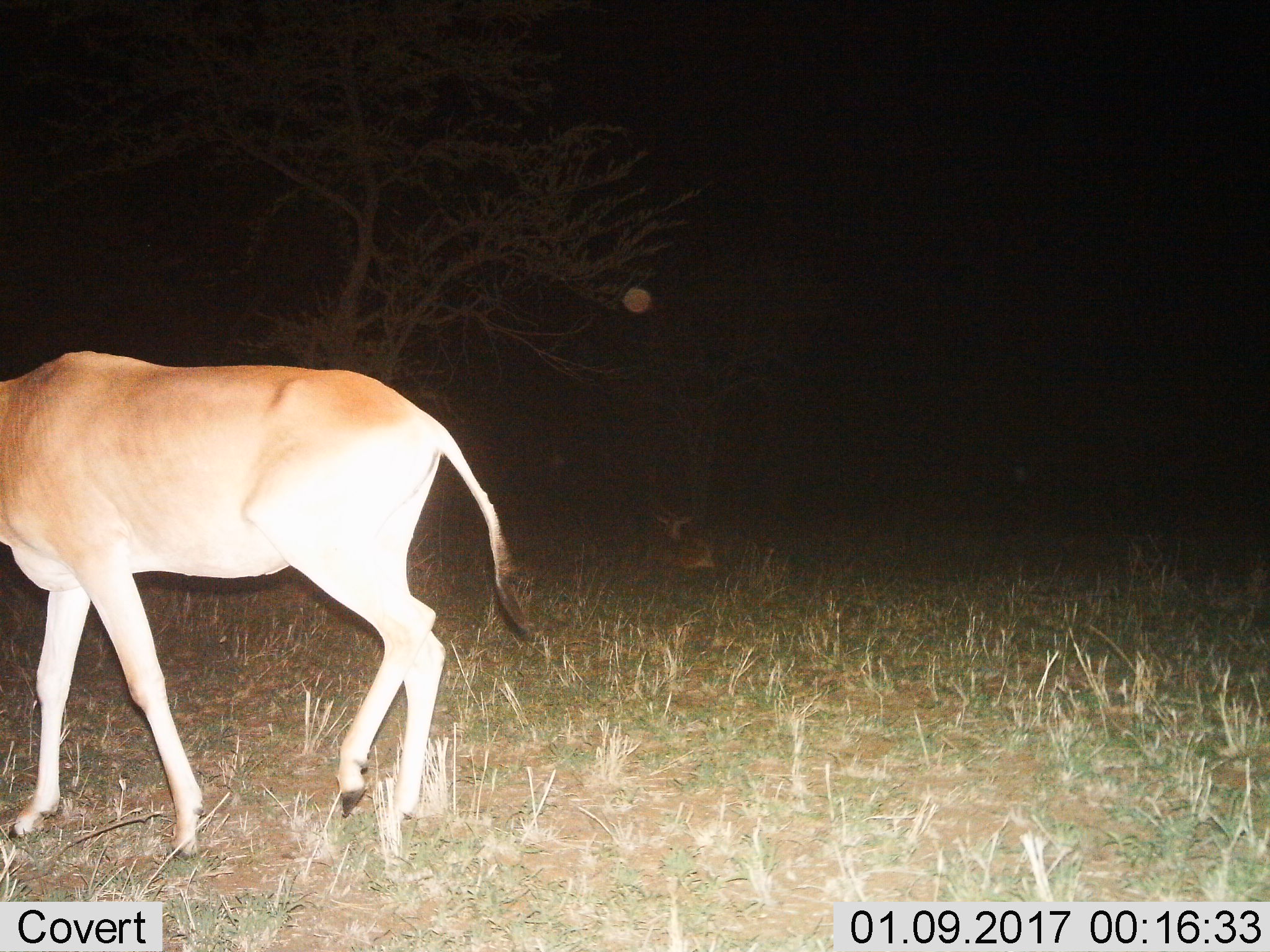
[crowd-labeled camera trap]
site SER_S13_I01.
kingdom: Animalia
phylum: Chordata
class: Mammalia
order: Artiodactyla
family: Bovidae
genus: Alcelaphus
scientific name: Alcelaphus buselaphus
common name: hartebeest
Hartebeest (Alcelaphus buselaphus), count 1. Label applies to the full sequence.